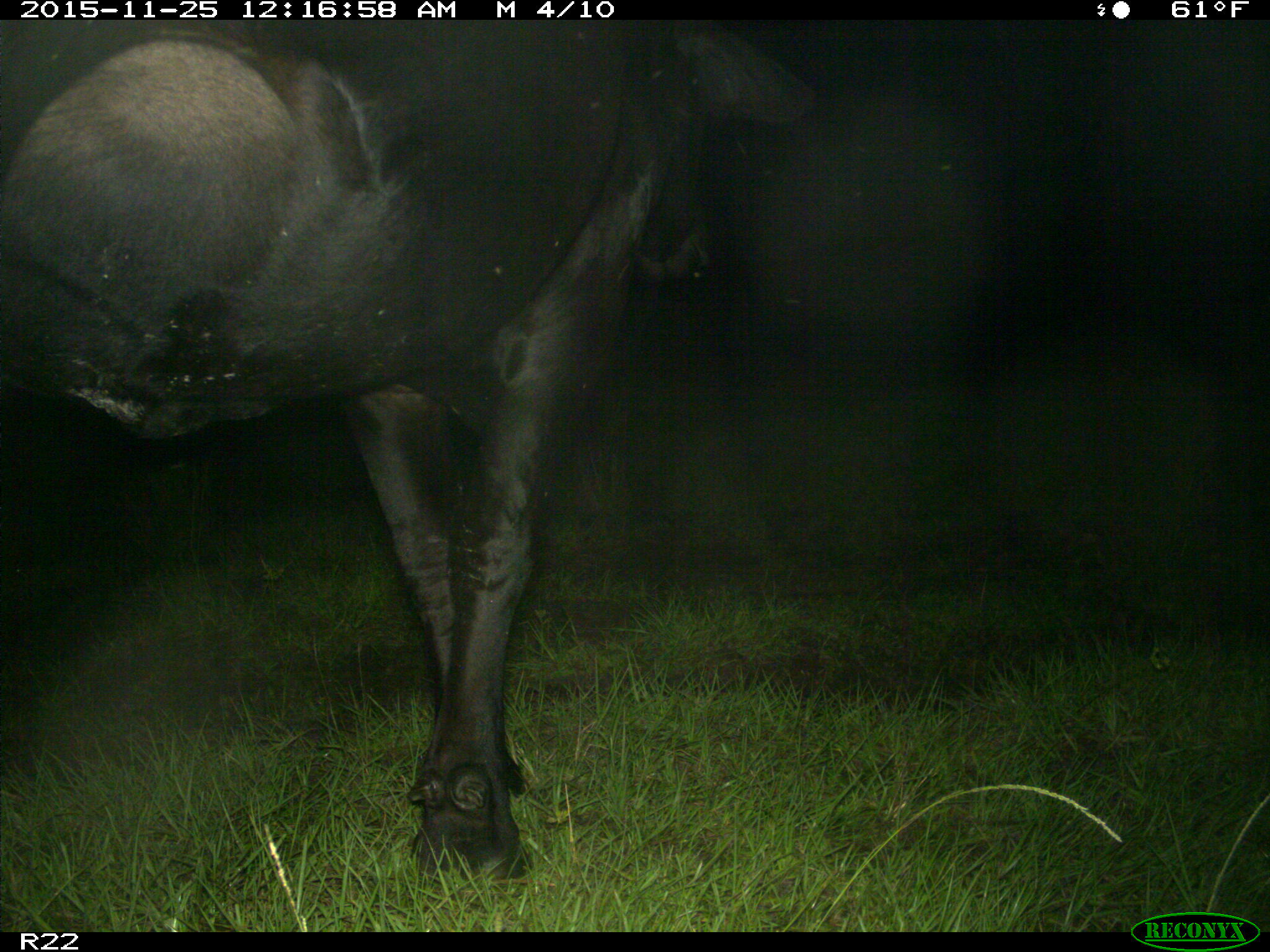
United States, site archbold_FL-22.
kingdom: Animalia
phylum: Chordata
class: Mammalia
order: Artiodactyla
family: Bovidae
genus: Bos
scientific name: Bos taurus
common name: domestic cow